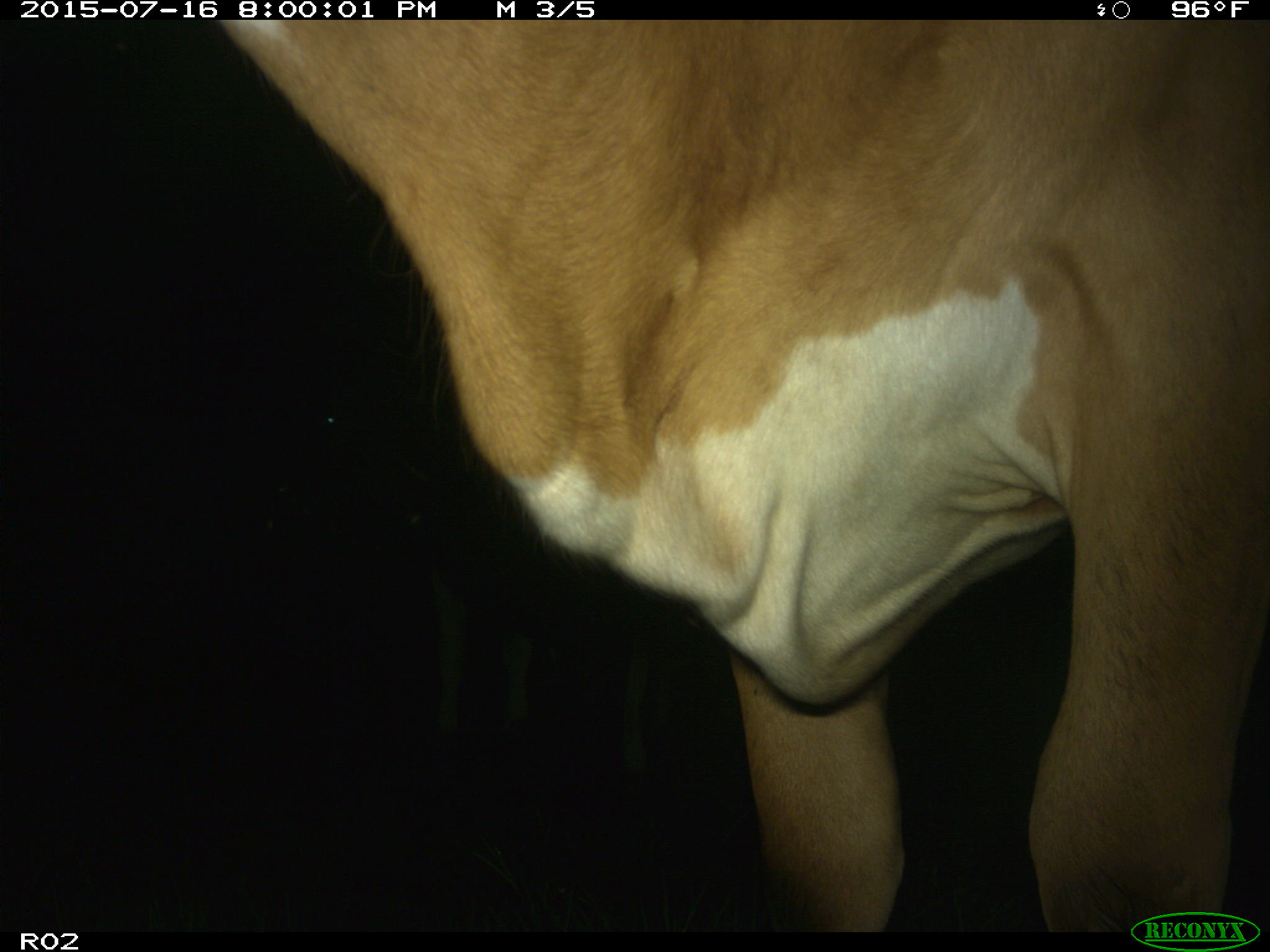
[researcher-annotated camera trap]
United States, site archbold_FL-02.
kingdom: Animalia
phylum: Chordata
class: Mammalia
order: Artiodactyla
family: Bovidae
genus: Bos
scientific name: Bos taurus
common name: domestic cow